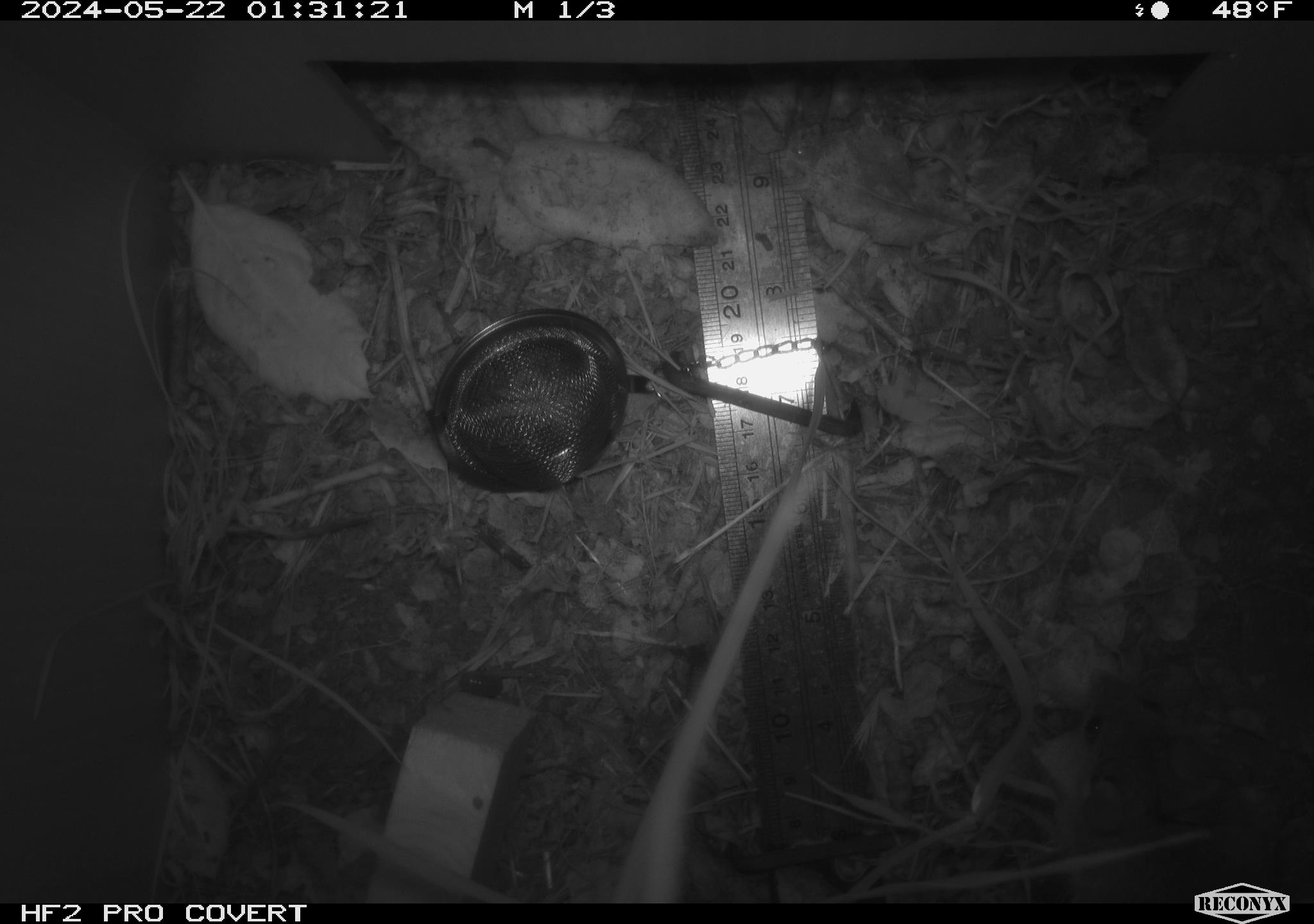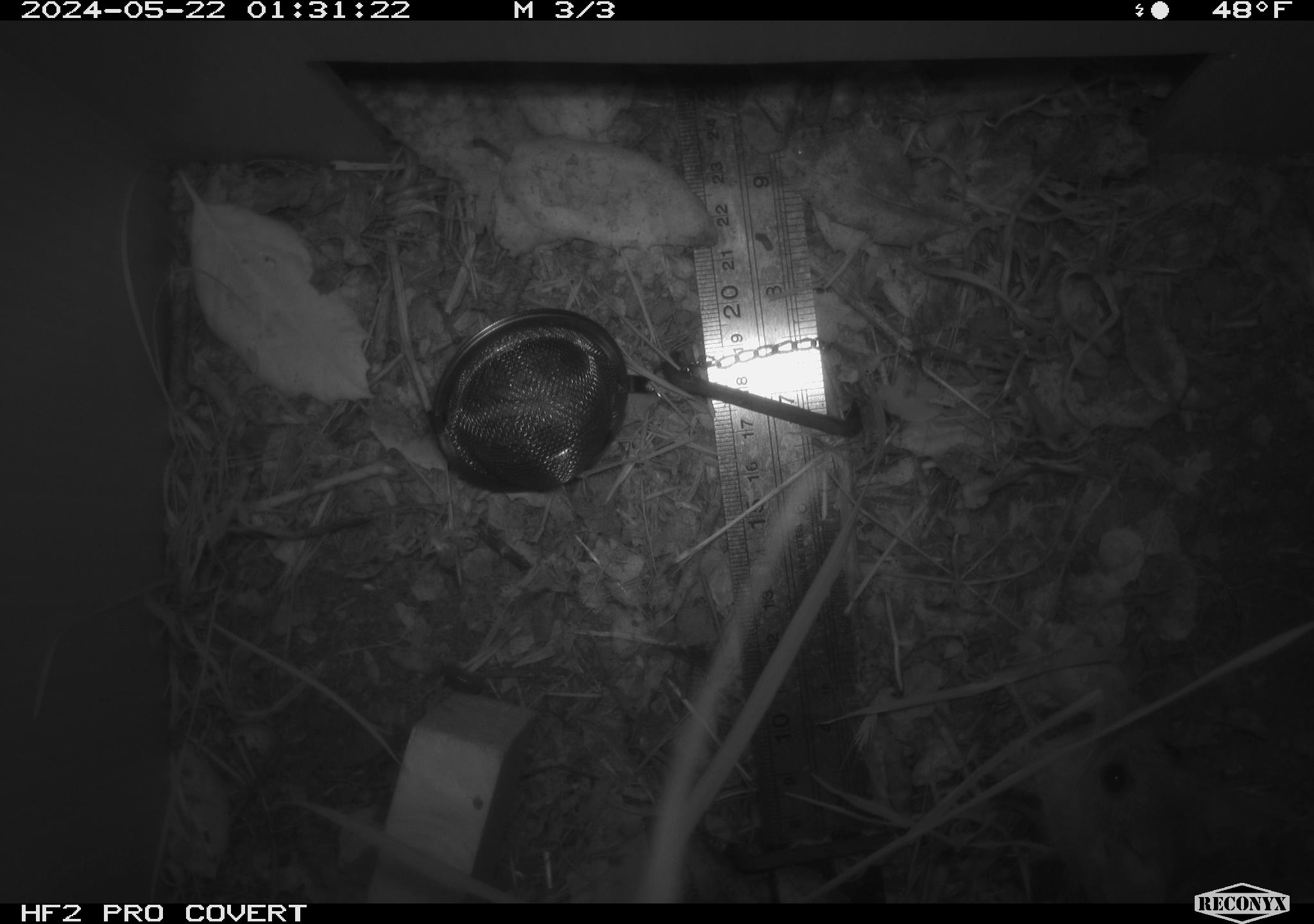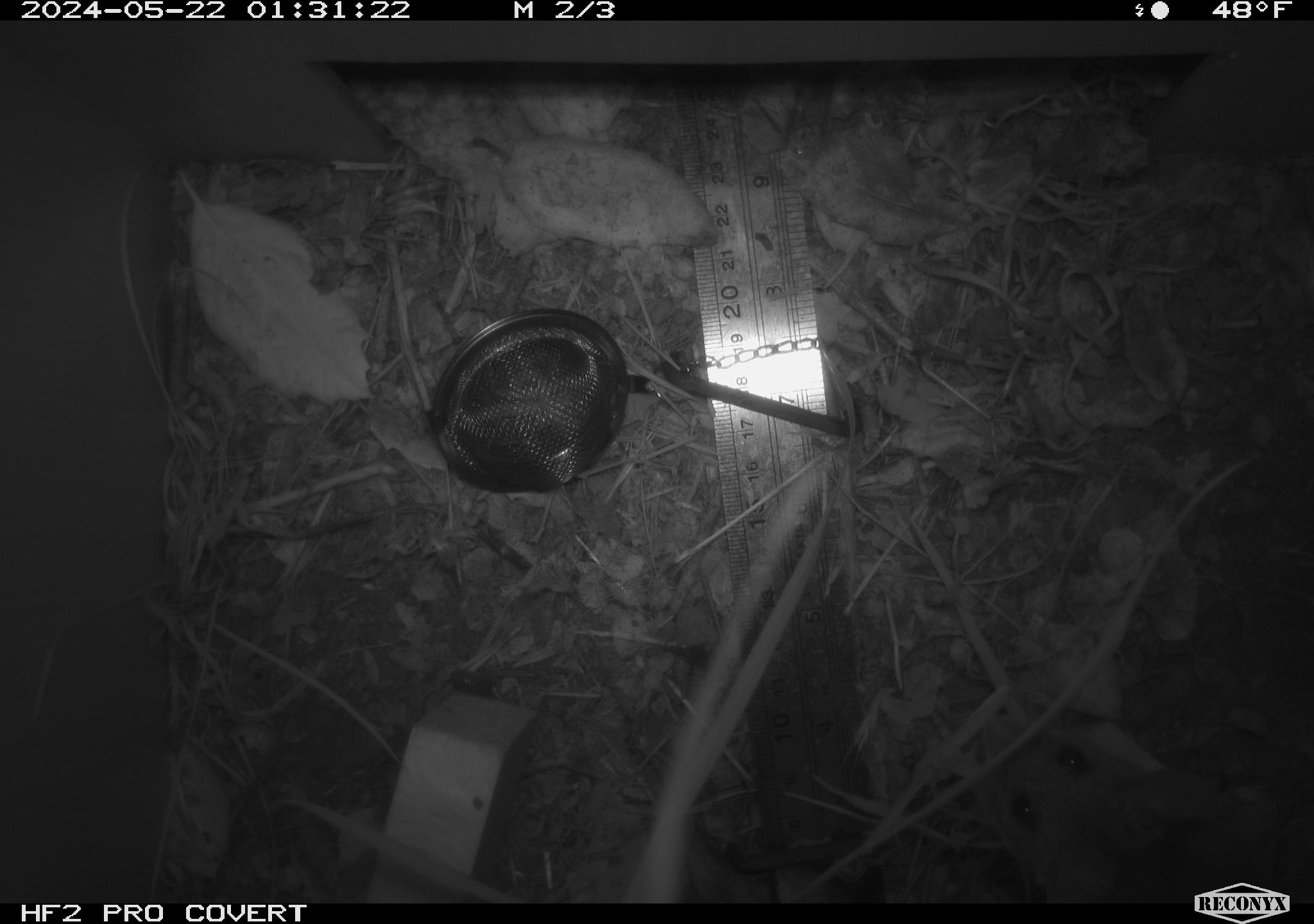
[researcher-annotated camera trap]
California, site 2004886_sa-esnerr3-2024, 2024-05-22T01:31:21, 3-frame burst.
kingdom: Animalia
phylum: Chordata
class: Mammalia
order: Rodentia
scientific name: Rodentia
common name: rodent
Rodent (Rodentia).